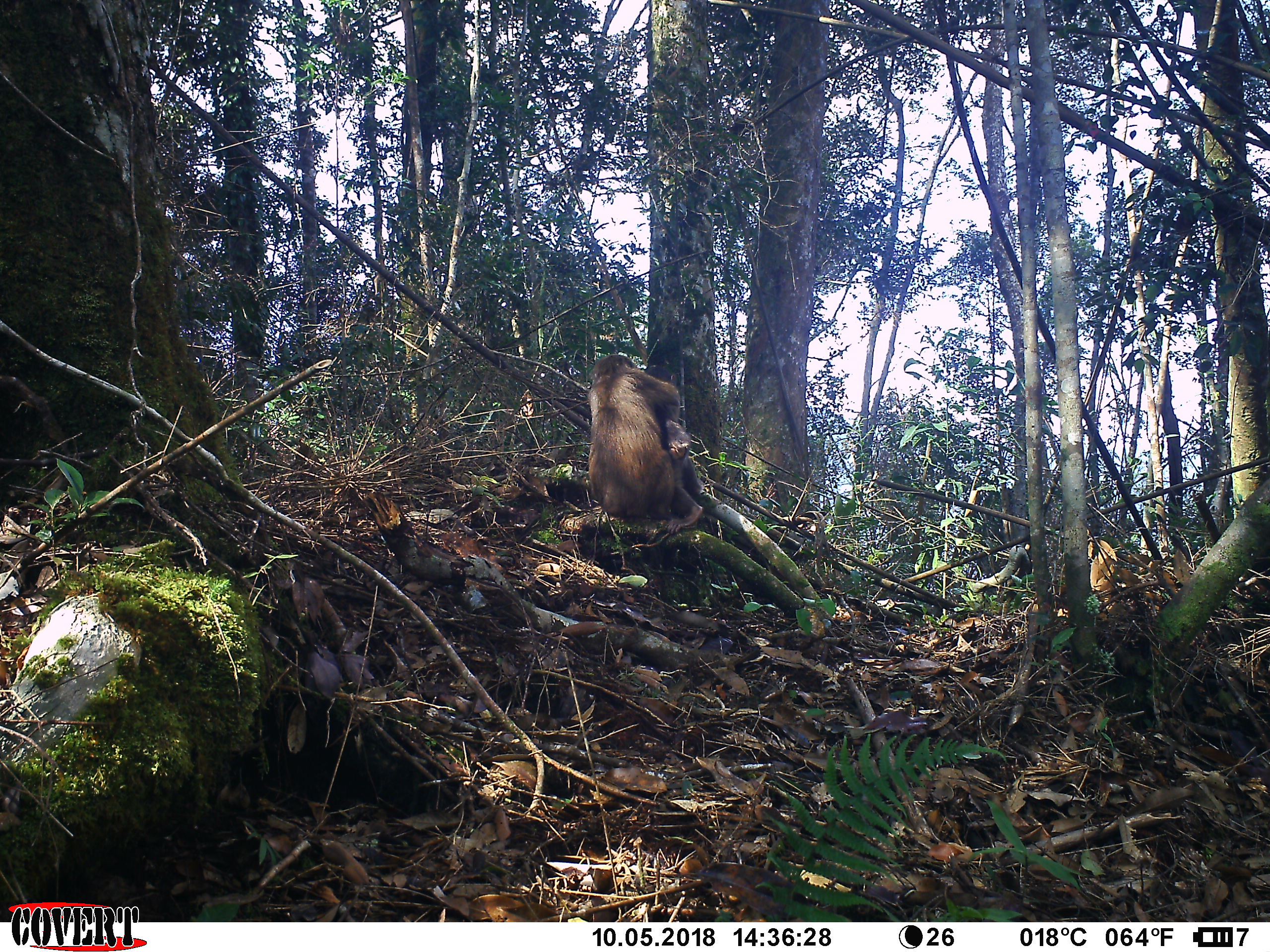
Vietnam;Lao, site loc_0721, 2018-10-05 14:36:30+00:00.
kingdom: Animalia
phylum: Chordata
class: Mammalia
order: Primates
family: Cercopithecidae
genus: Macaca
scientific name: Macaca arctoides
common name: stump-tailed macaque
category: stump tailed macaque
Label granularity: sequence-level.